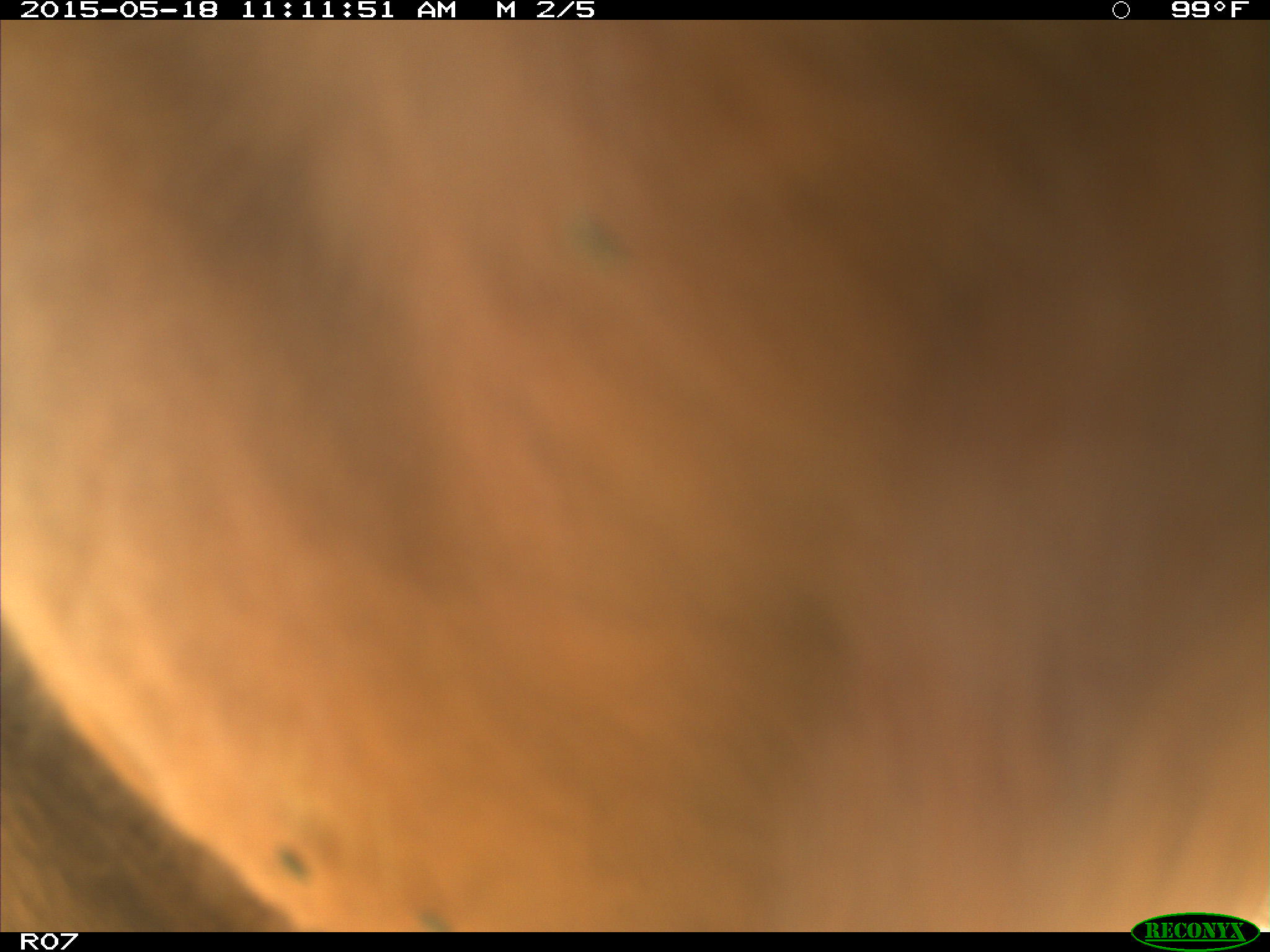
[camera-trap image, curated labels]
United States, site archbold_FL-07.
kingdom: Animalia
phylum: Chordata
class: Mammalia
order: Artiodactyla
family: Bovidae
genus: Bos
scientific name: Bos taurus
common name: domestic cow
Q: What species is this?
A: Bos taurus (domestic cow).